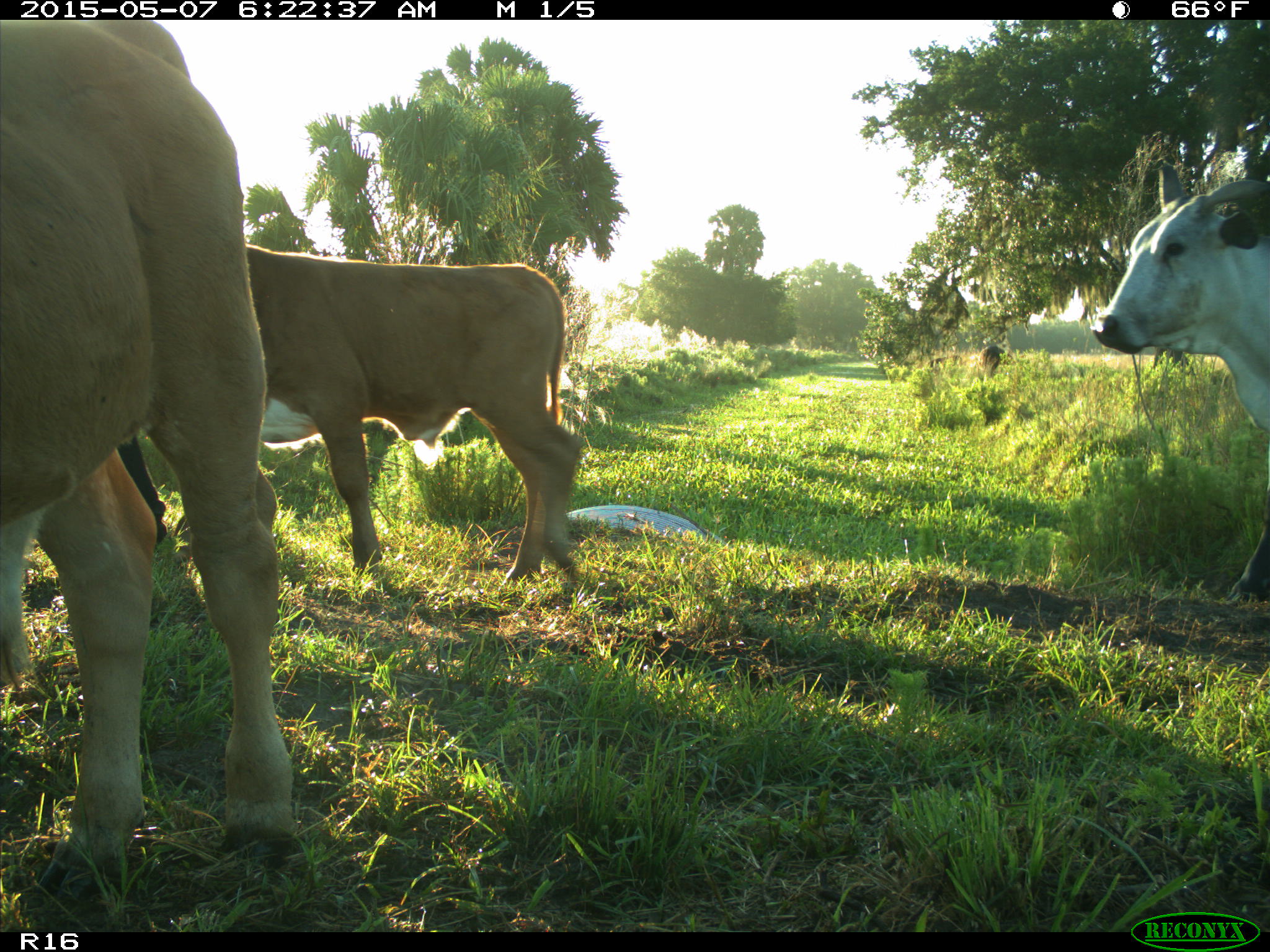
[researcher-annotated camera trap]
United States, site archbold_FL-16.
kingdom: Animalia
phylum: Chordata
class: Mammalia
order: Artiodactyla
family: Bovidae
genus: Bos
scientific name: Bos taurus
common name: domestic cow